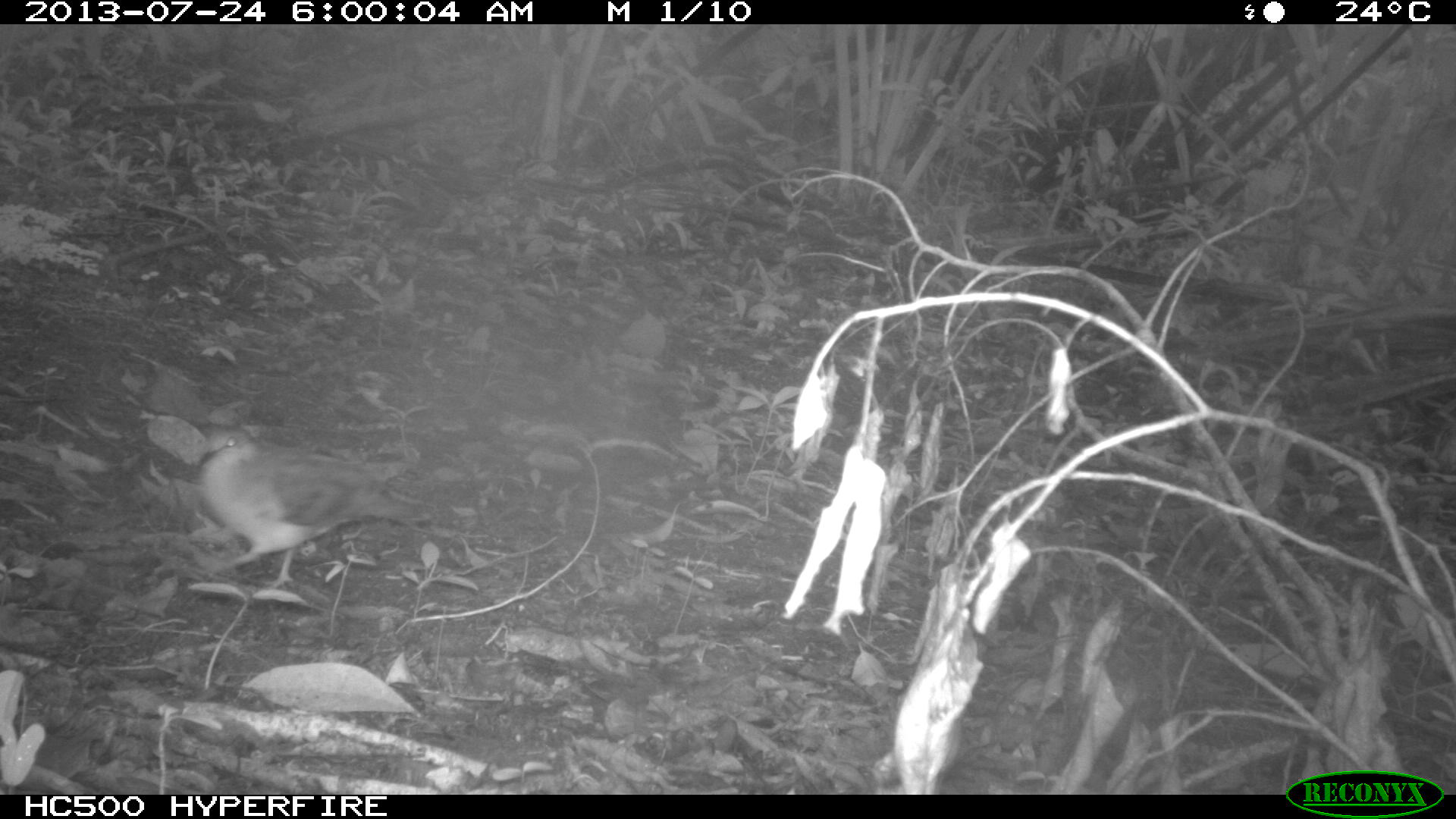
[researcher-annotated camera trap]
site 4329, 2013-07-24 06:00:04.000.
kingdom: Animalia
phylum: Chordata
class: Aves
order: Columbiformes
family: Columbidae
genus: Leptotila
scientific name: Leptotila plumbeiceps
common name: gray-headed dove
Leptotila plumbeiceps (gray-headed dove), count 1.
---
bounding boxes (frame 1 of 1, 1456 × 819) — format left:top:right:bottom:
leptotila plumbeiceps: 194:423:431:588